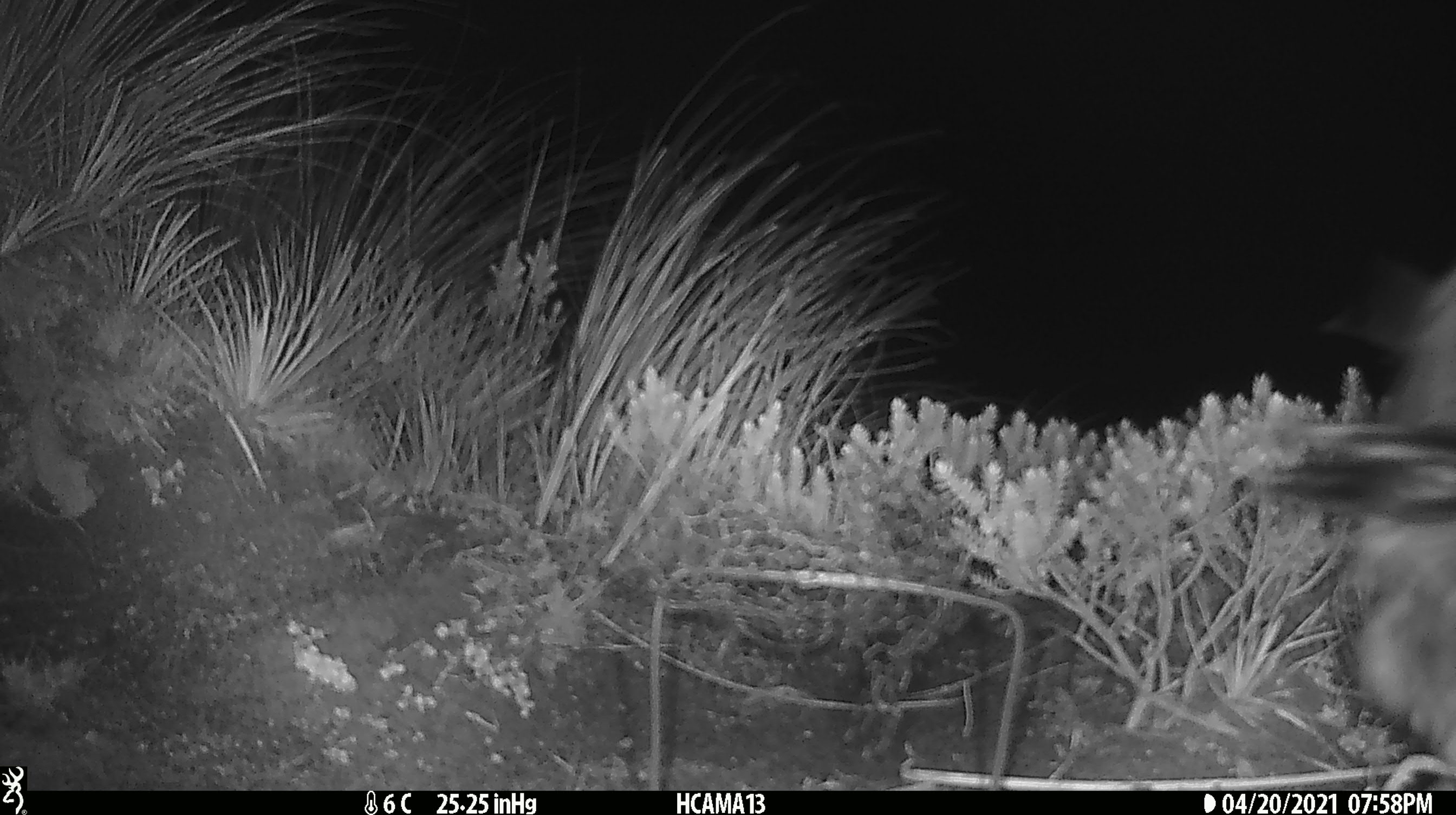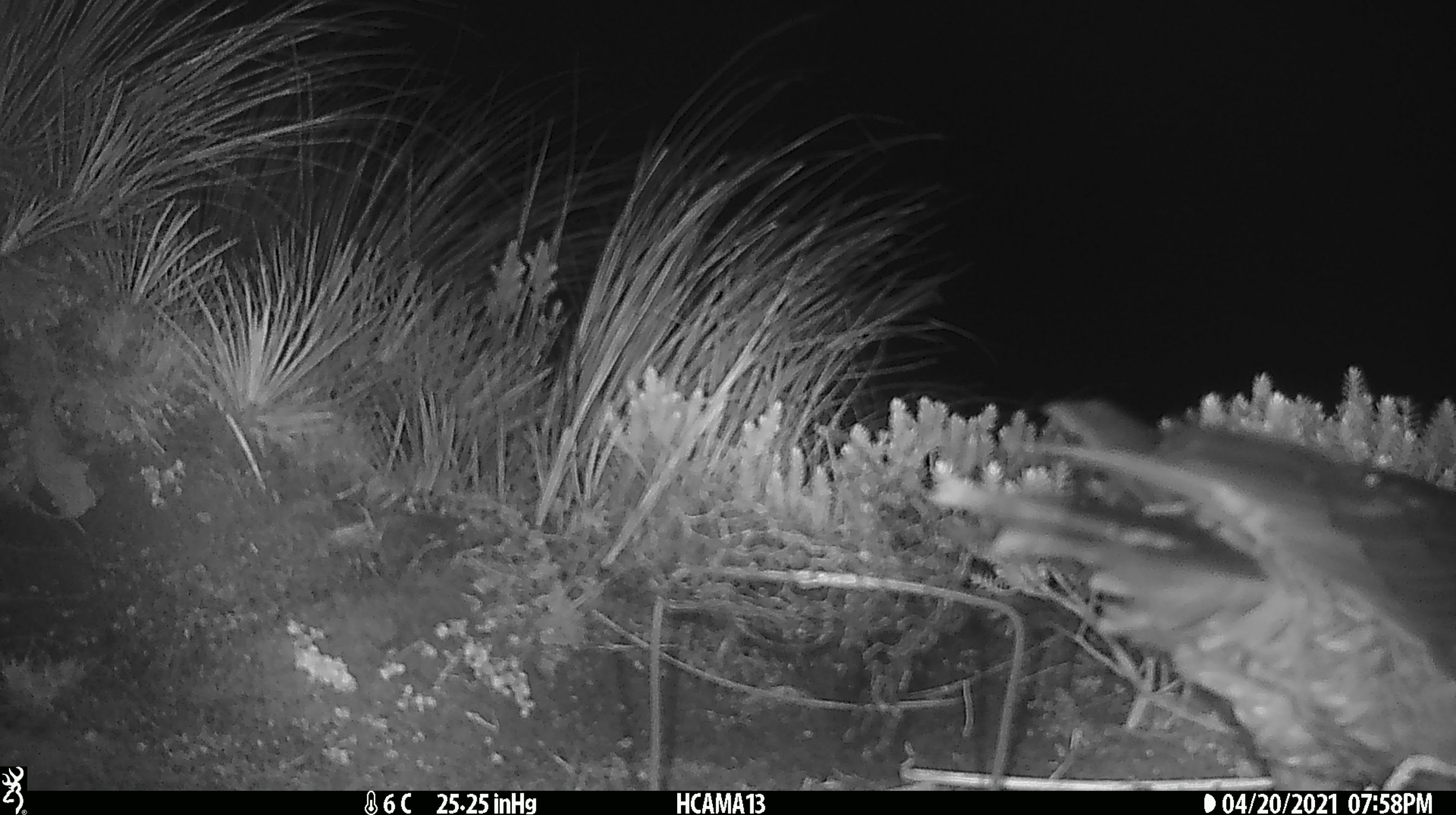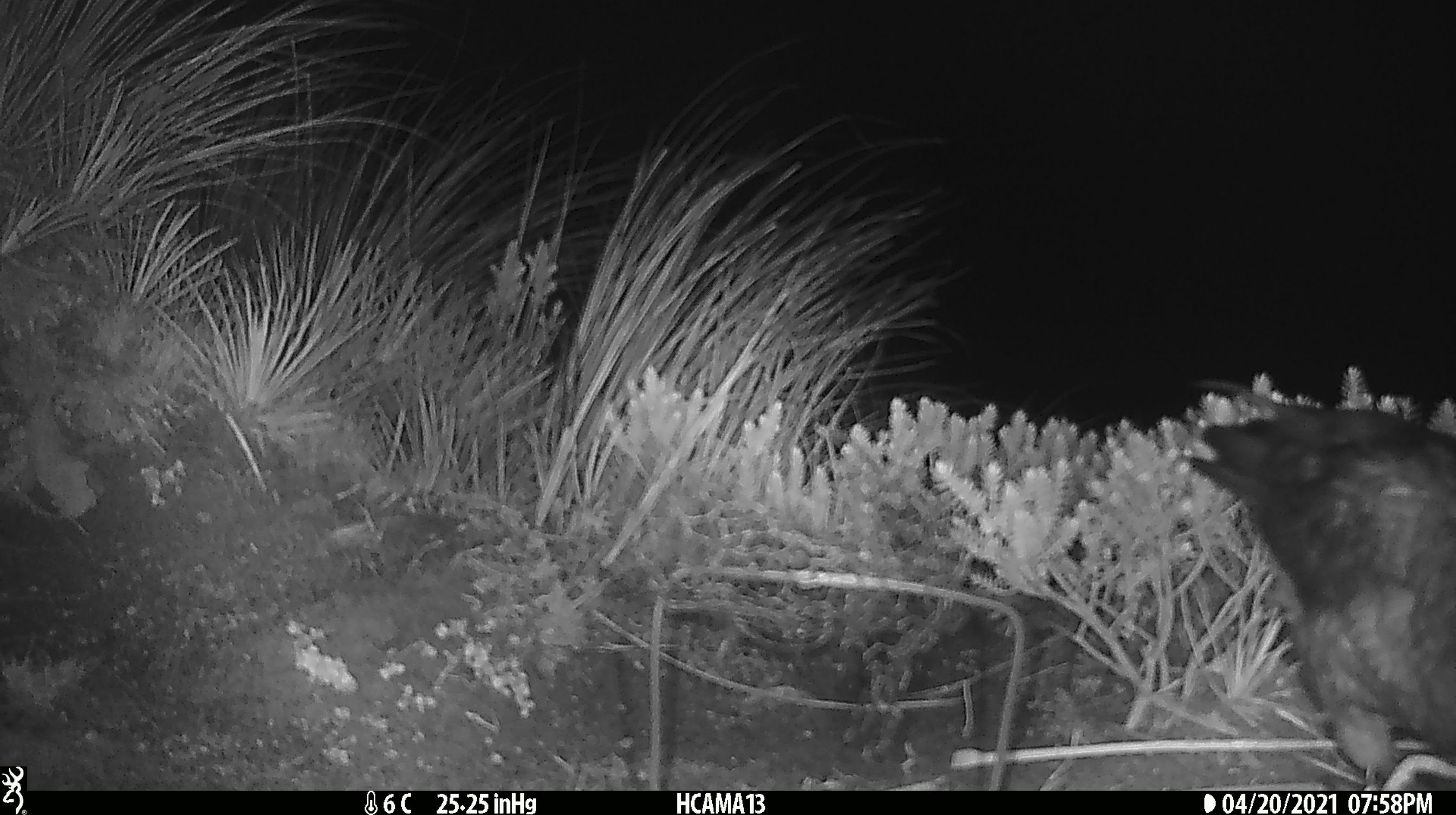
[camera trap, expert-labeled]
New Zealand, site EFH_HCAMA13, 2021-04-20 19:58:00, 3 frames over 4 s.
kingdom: Animalia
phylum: Chordata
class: Aves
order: Psittaciformes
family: Strigopidae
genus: Nestor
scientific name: Nestor notabilis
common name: kea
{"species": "kea (Nestor notabilis)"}